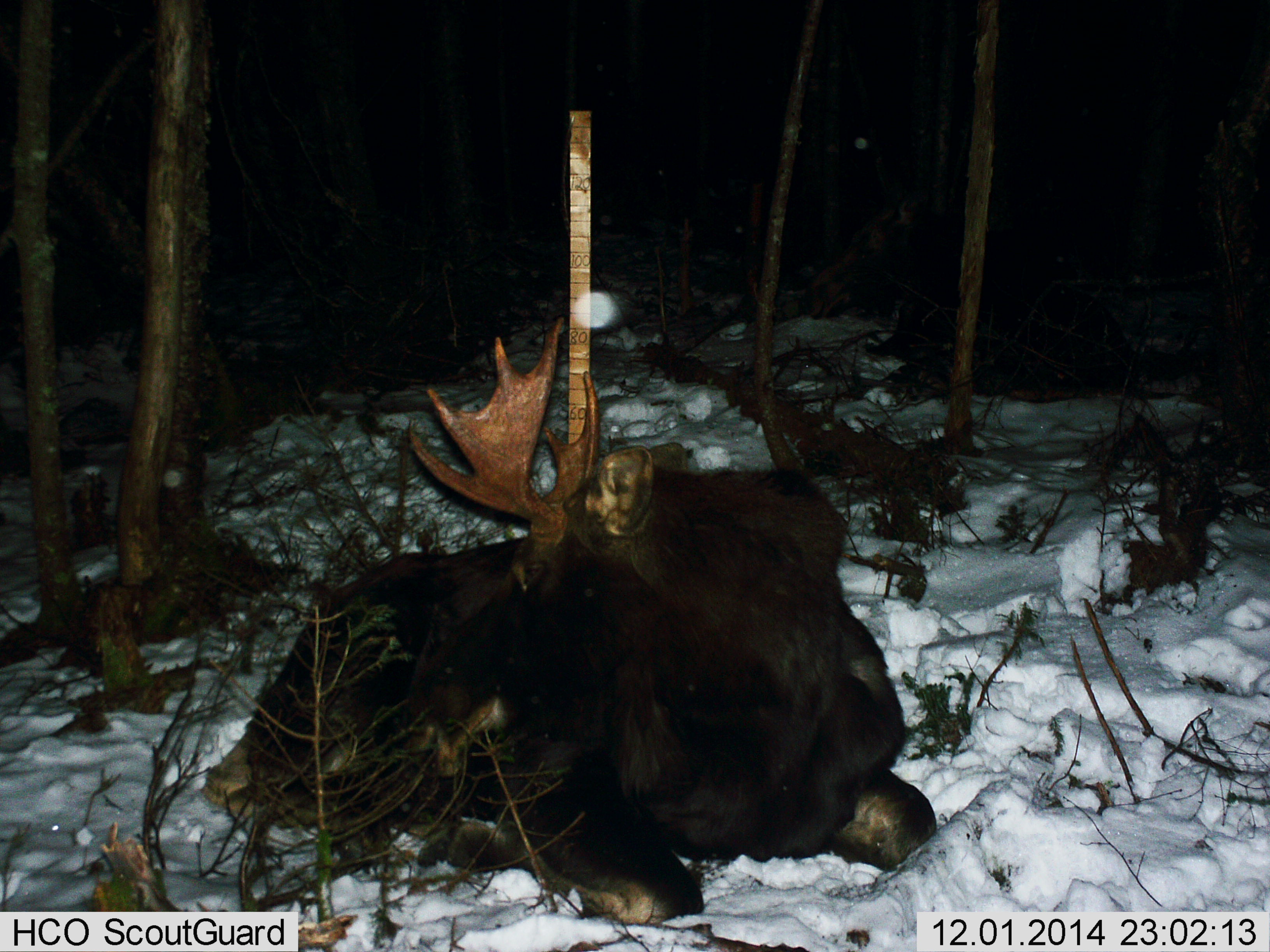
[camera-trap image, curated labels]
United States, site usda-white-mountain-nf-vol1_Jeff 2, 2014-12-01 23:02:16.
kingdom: Animalia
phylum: Chordata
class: Mammalia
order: Artiodactyla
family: Cervidae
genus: Alces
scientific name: Alces alces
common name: moose